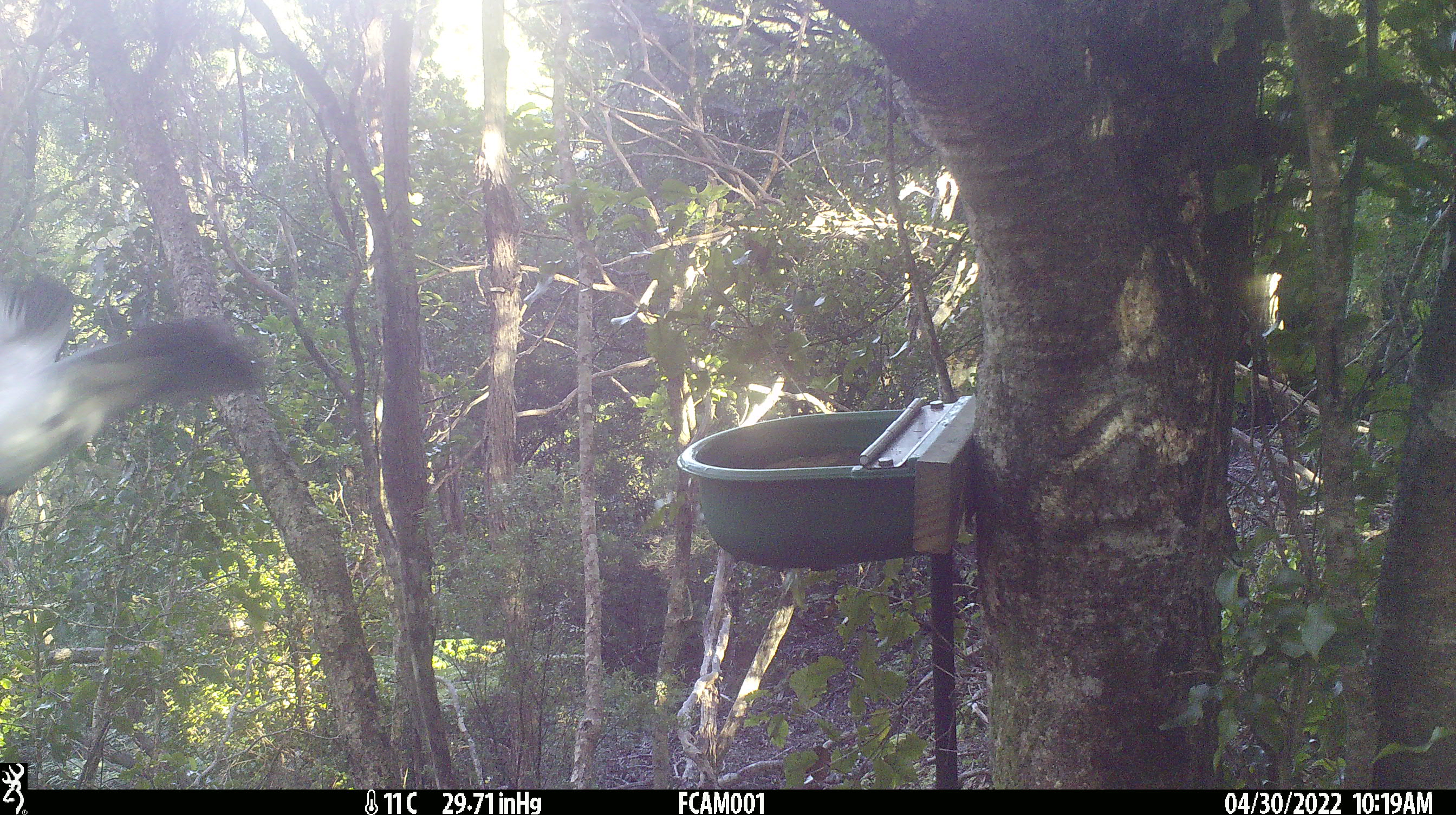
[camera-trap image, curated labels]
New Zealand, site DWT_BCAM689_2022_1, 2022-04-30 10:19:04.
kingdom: Animalia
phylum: Chordata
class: Aves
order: Columbiformes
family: Columbidae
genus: Hemiphaga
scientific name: Hemiphaga novaeseelandiae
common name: new zealand pigeon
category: kereru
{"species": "kereru (new zealand pigeon) (Hemiphaga novaeseelandiae)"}